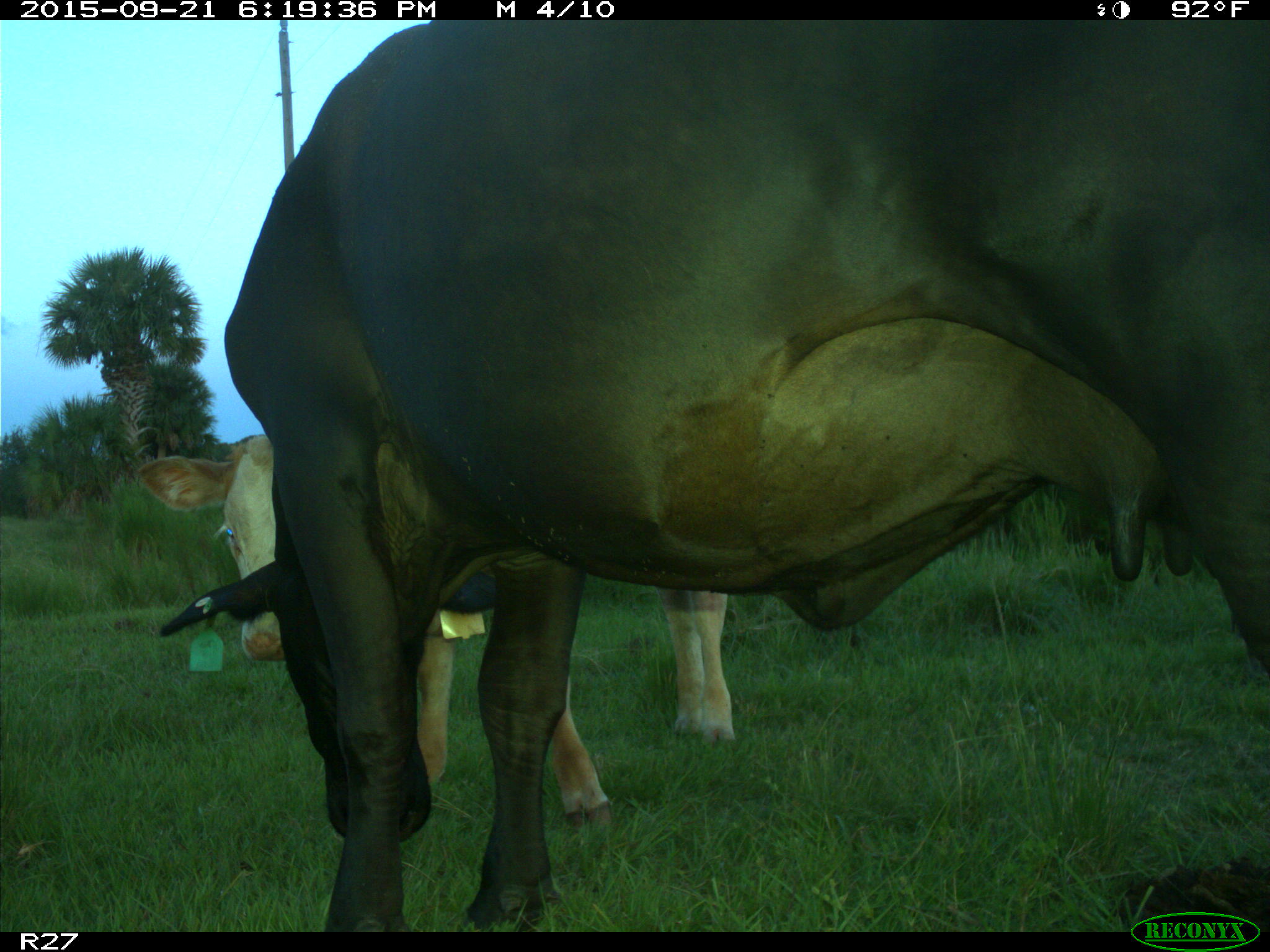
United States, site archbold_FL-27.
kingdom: Animalia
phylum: Chordata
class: Mammalia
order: Artiodactyla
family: Bovidae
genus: Bos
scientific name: Bos taurus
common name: domestic cow